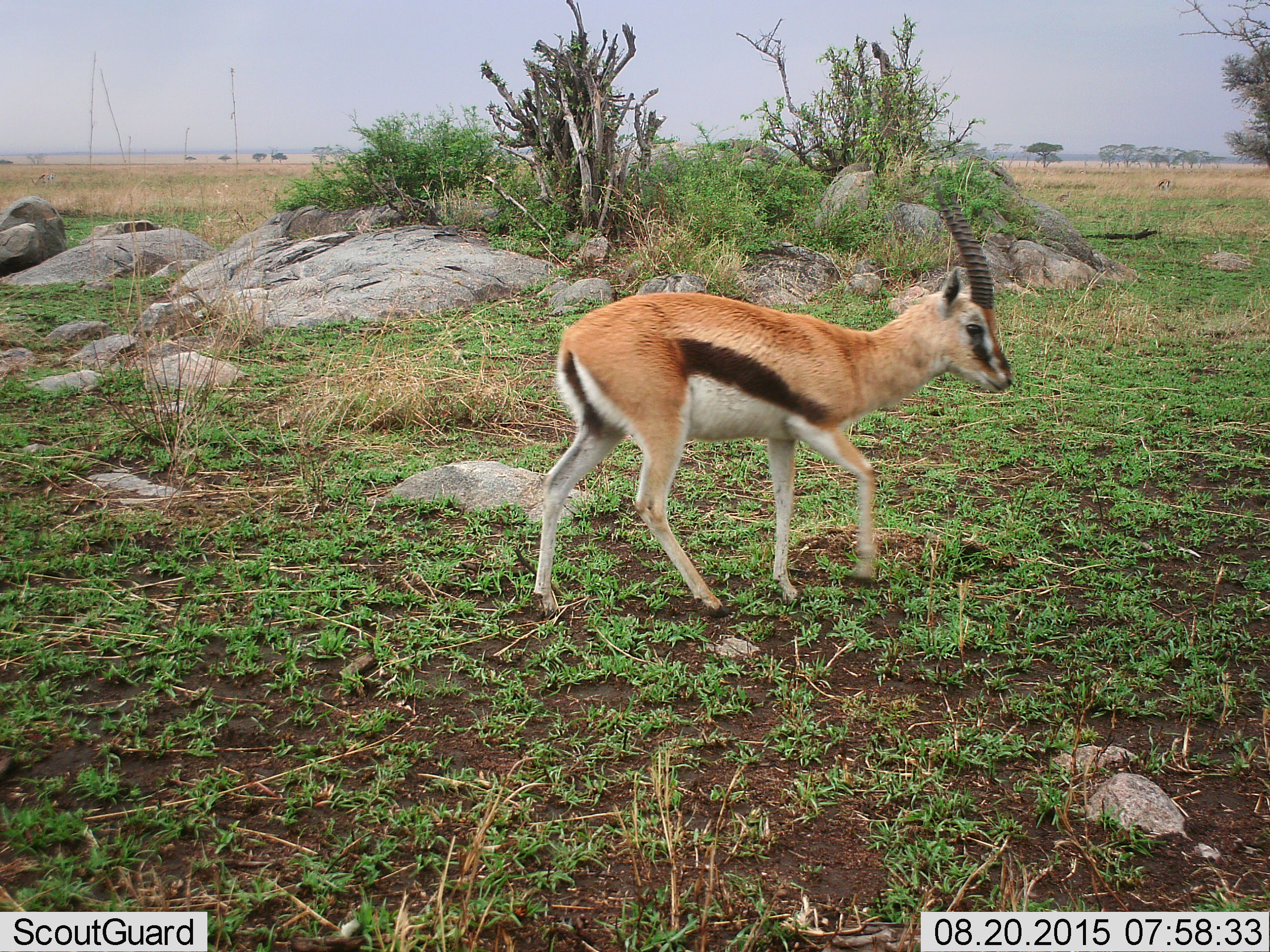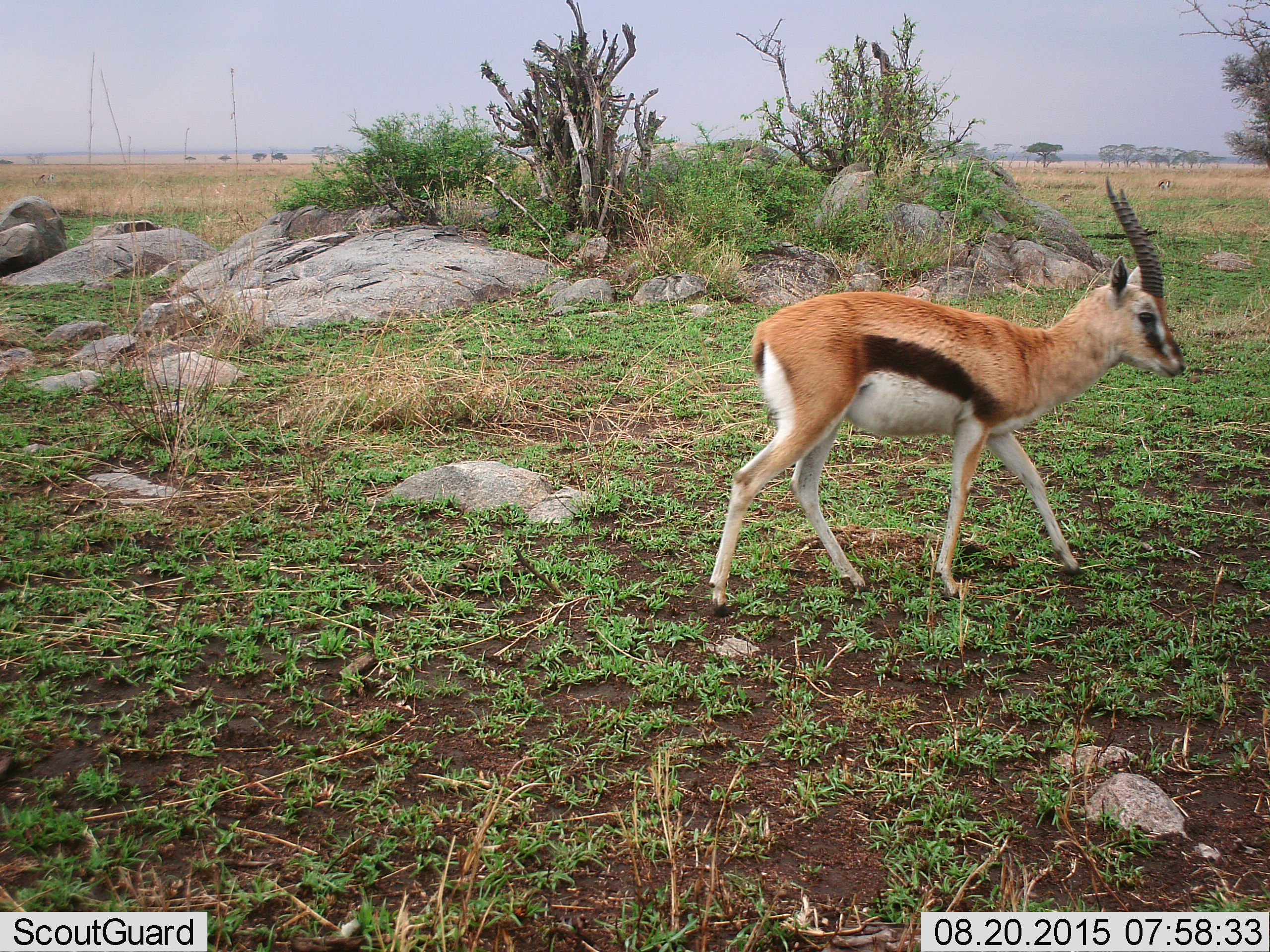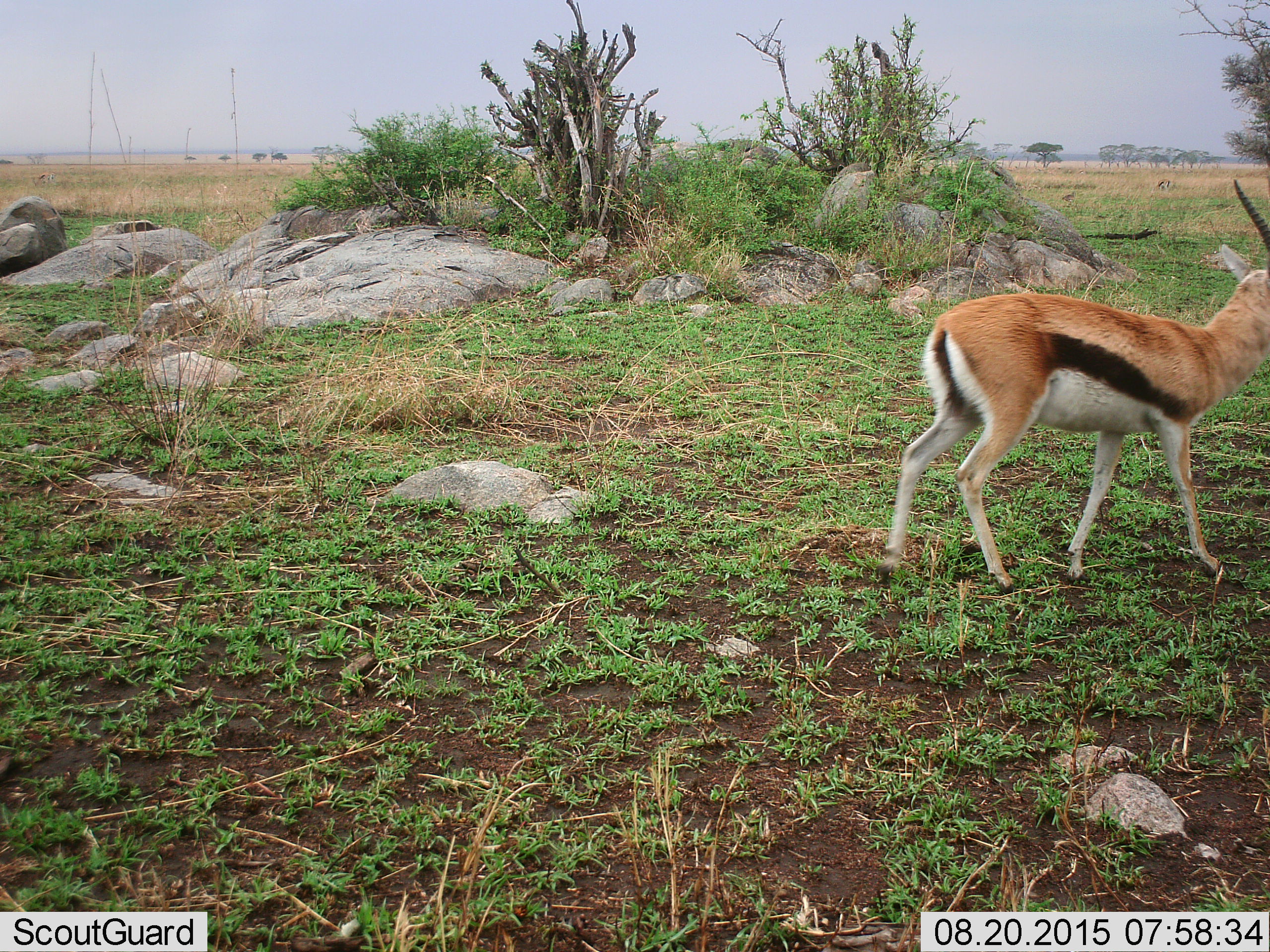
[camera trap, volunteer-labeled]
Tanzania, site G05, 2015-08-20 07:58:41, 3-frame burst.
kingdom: Animalia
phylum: Chordata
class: Mammalia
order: Artiodactyla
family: Bovidae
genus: Eudorcas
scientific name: Eudorcas thomsonii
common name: thomson's gazelle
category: gazellethomsons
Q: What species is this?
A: Gazellethomsons (thomson's gazelle) (Eudorcas thomsonii).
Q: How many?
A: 1.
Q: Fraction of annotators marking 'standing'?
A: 57%.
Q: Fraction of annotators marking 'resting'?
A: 0%.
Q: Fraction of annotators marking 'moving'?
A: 71%.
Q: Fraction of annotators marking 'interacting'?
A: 0%.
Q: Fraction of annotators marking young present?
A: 14%.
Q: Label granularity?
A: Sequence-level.